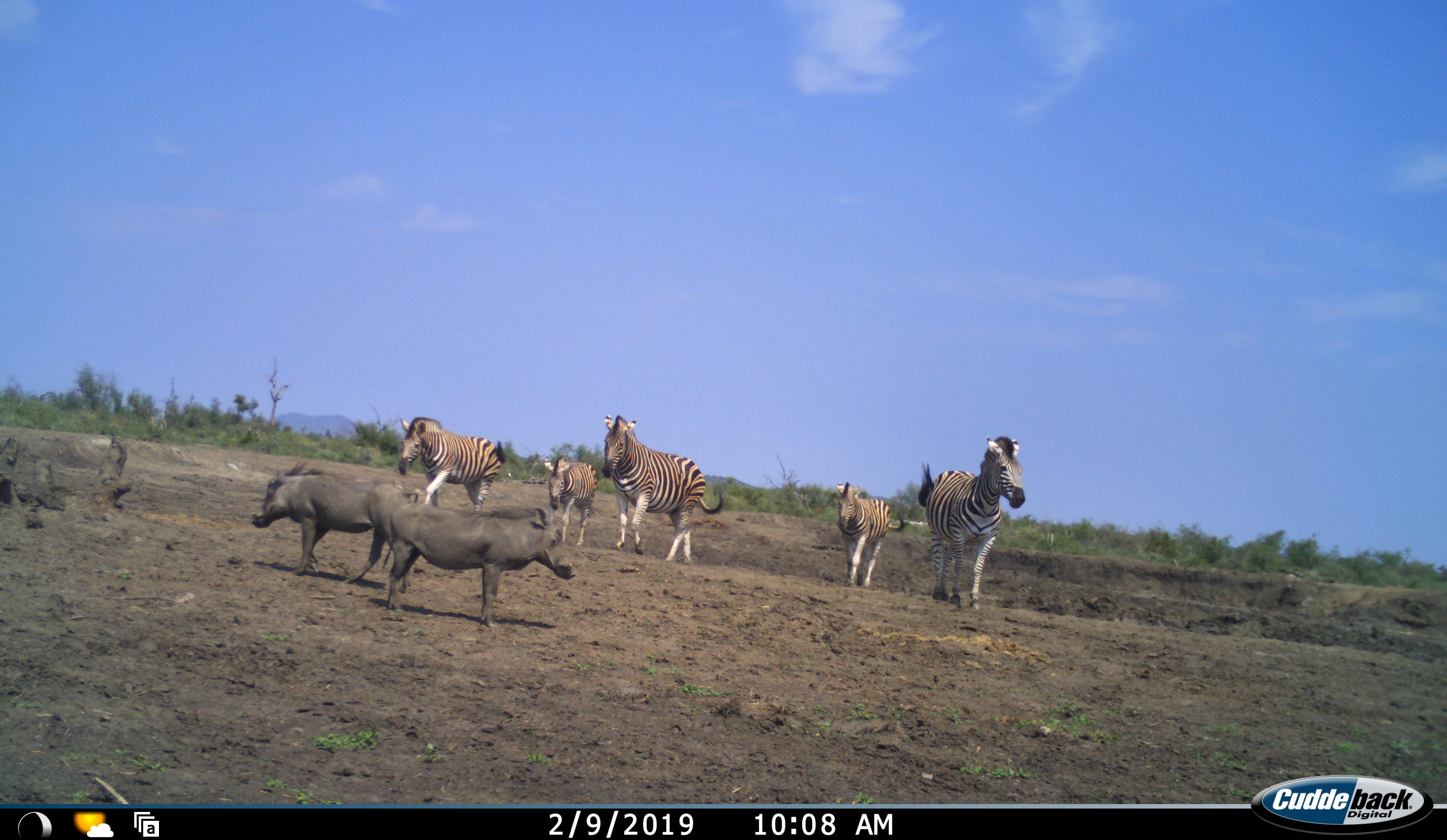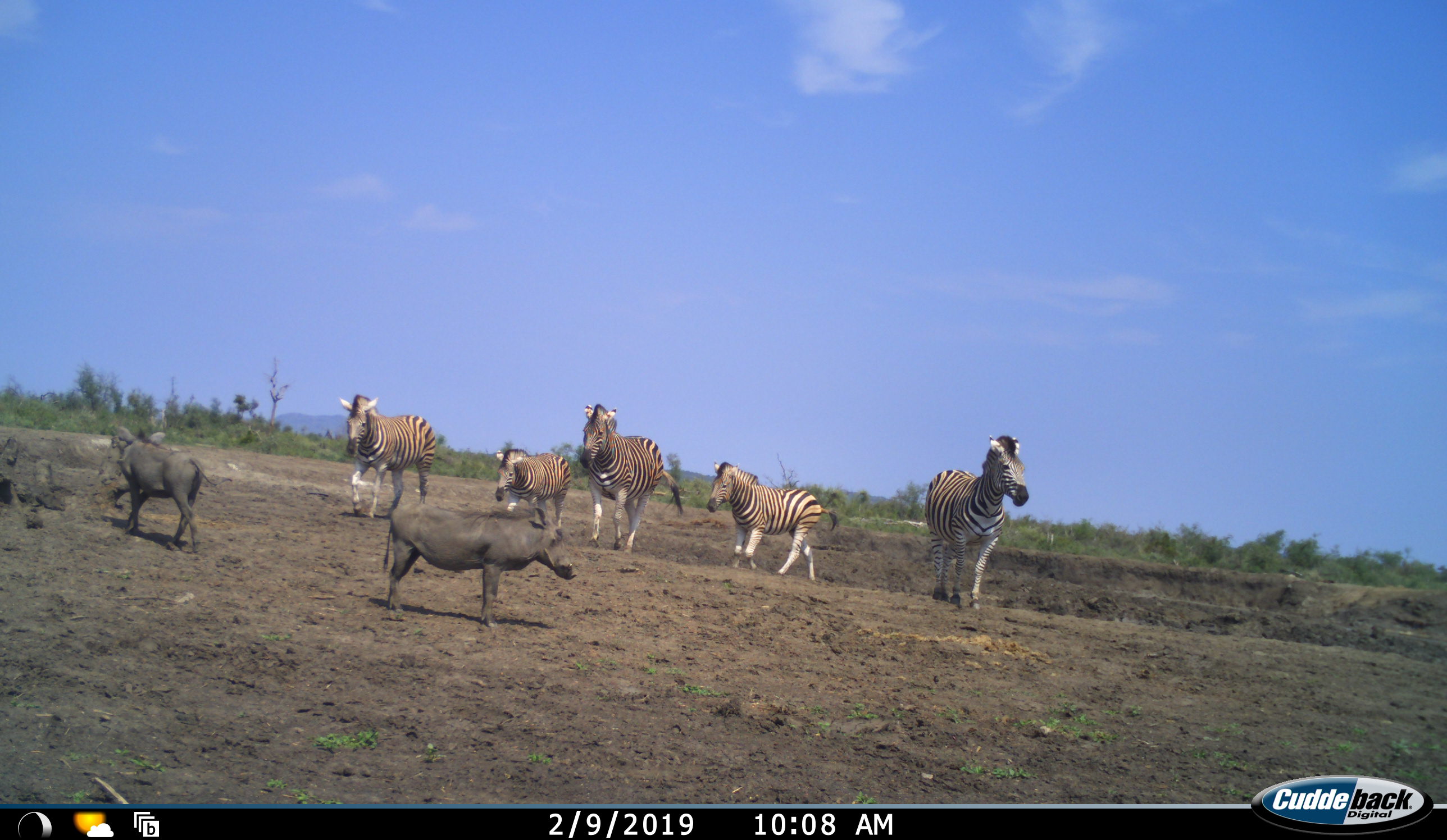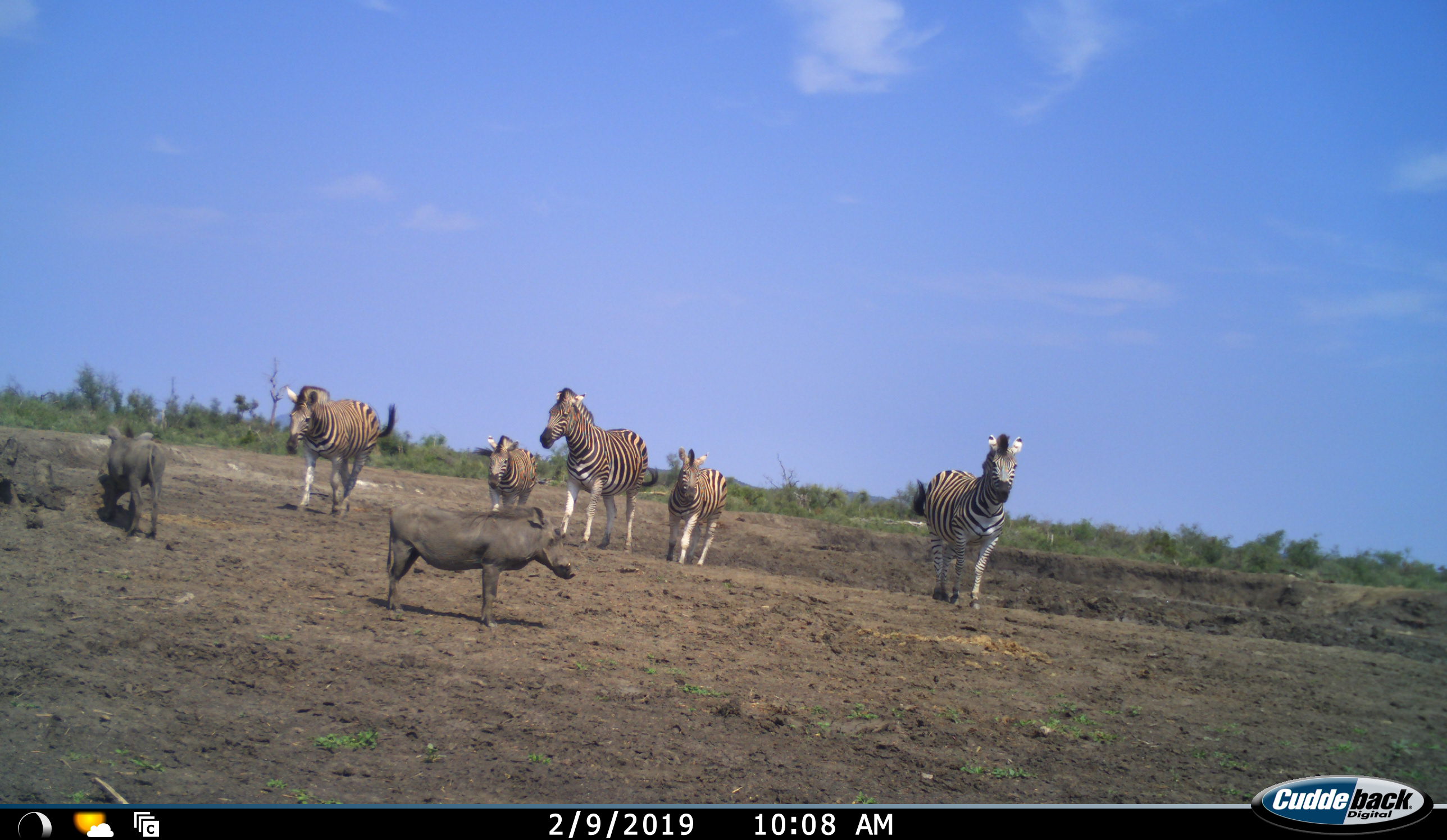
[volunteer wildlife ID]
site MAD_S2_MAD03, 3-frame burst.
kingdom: Animalia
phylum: Chordata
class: Mammalia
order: Artiodactyla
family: Suidae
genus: Phacochoerus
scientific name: Phacochoerus africanus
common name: warthog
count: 2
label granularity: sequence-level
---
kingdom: Animalia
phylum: Chordata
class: Mammalia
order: Perissodactyla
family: Equidae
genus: Equus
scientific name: Equus quagga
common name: plains zebra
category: zebraplains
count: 5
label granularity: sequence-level